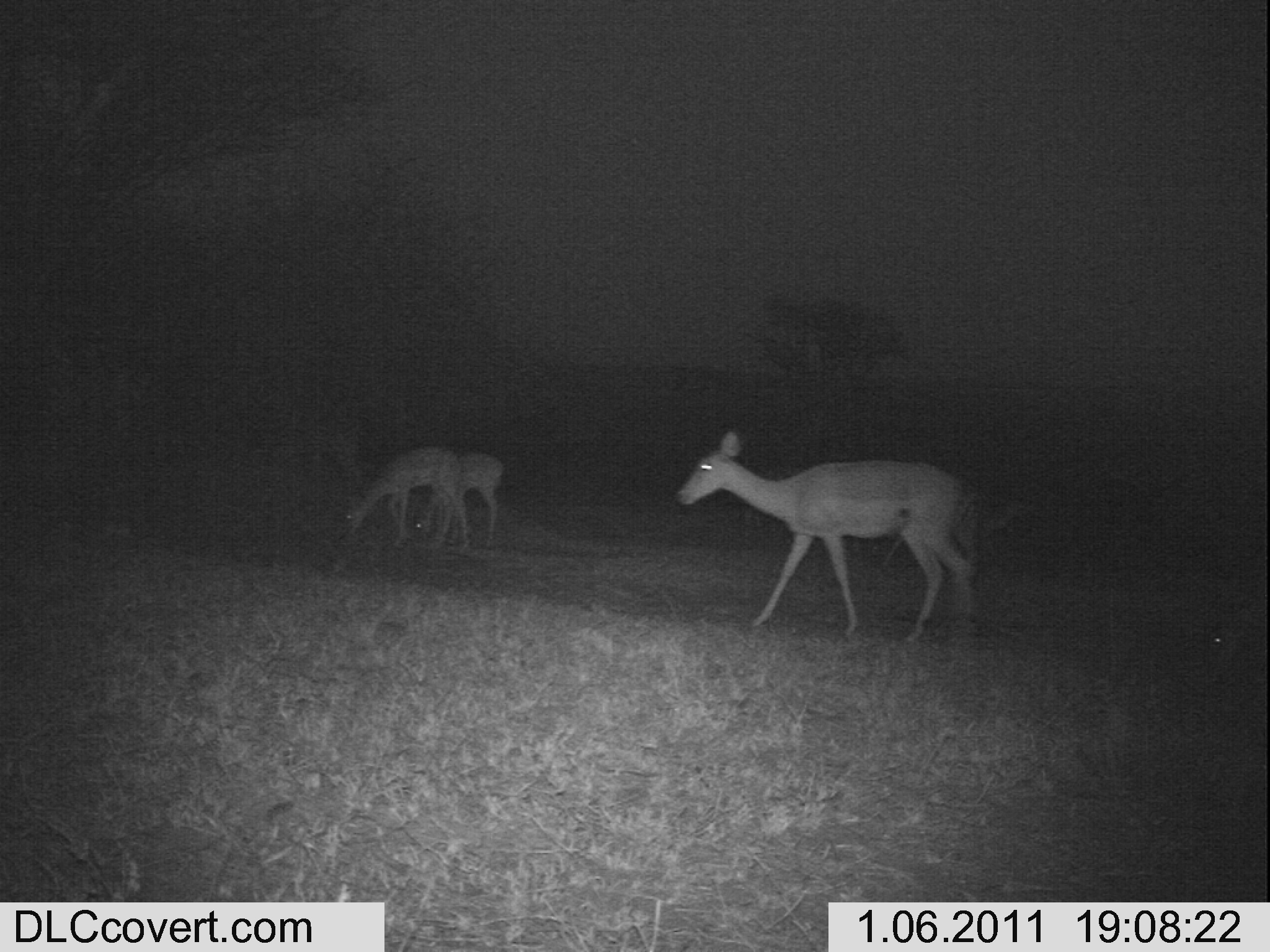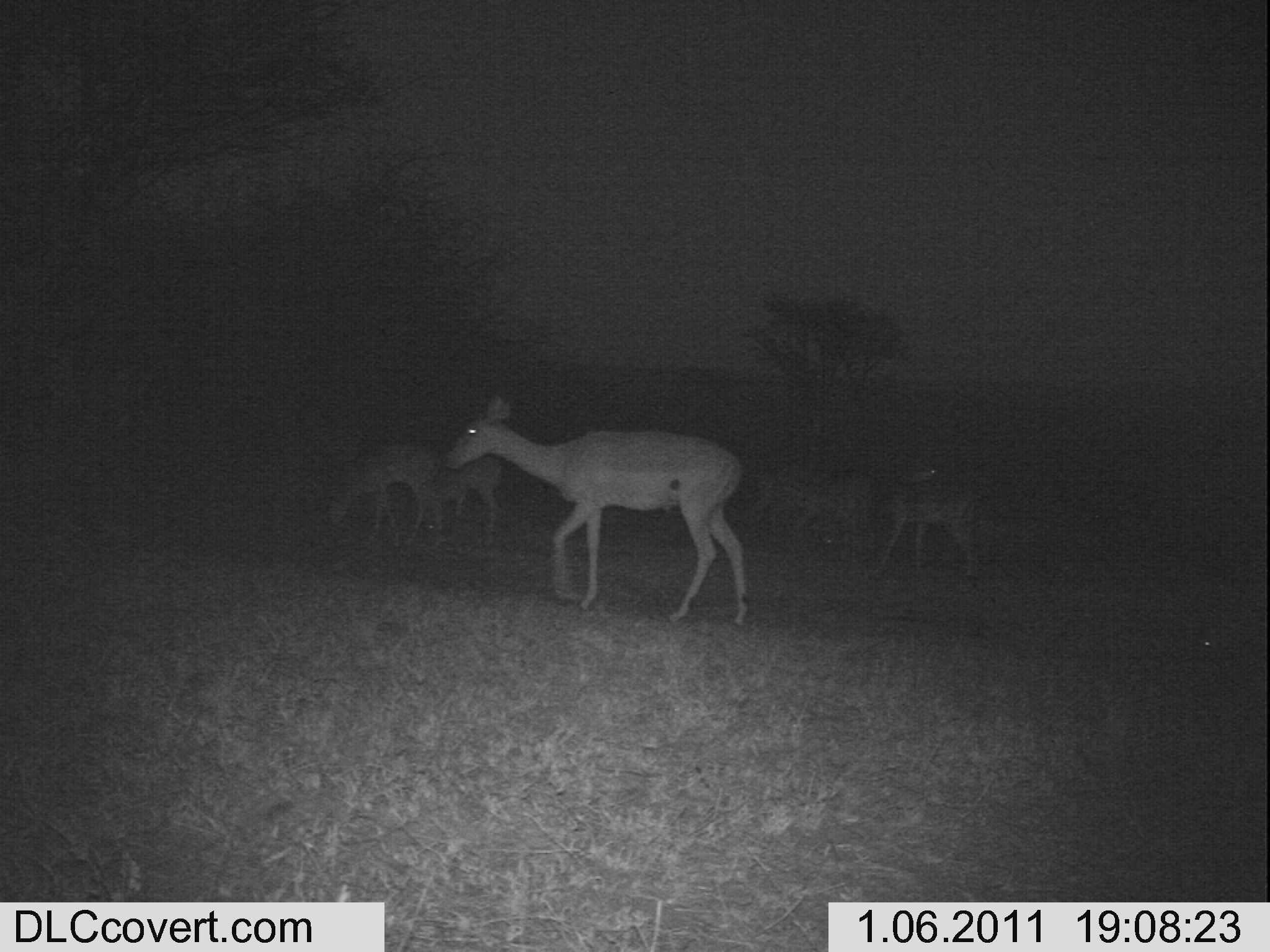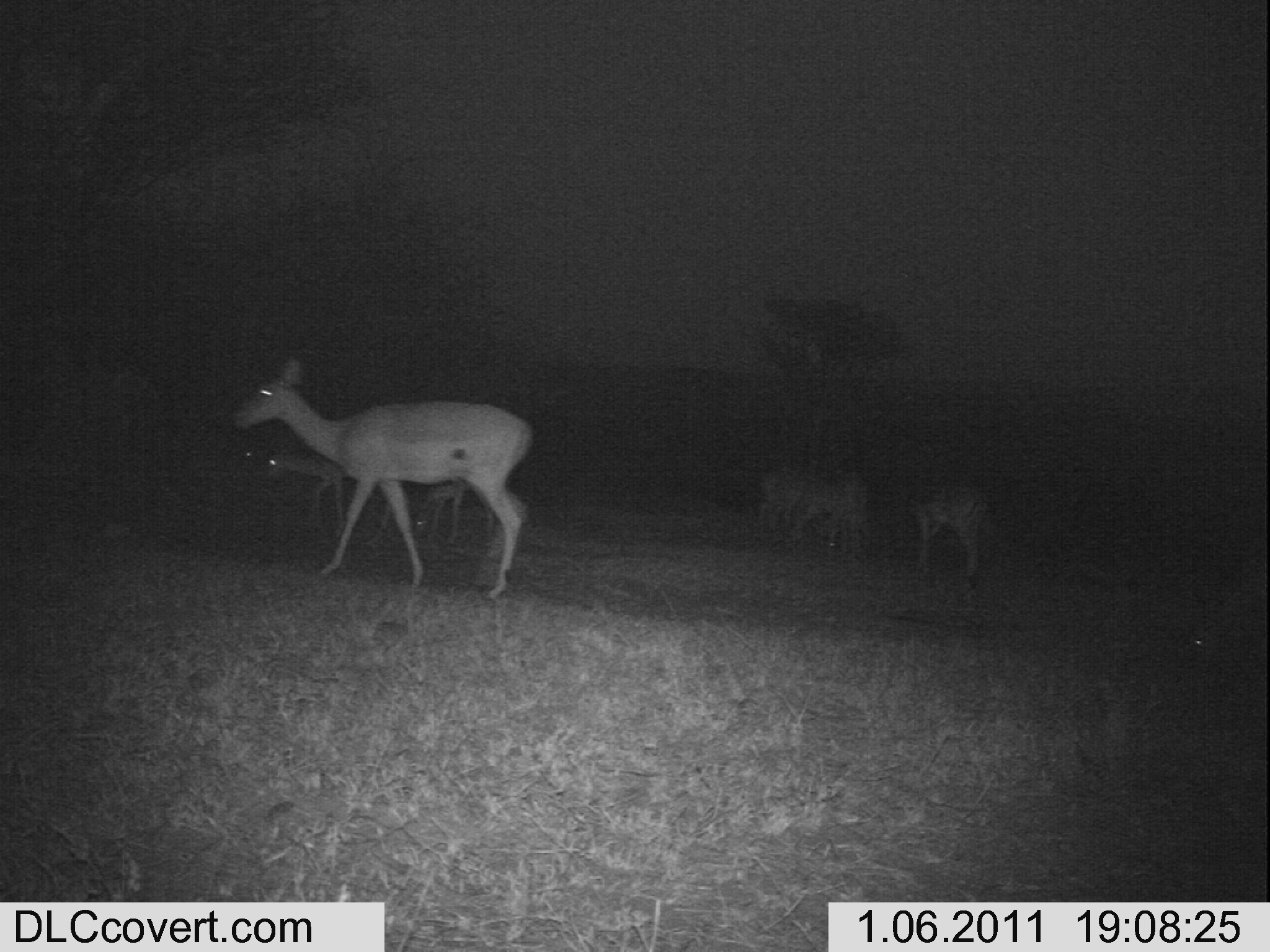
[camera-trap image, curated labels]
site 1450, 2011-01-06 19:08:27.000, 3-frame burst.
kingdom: Animalia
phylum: Chordata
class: Mammalia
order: Artiodactyla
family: Bovidae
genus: Aepyceros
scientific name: Aepyceros melampus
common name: impala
Aepyceros melampus (impala), count 4.